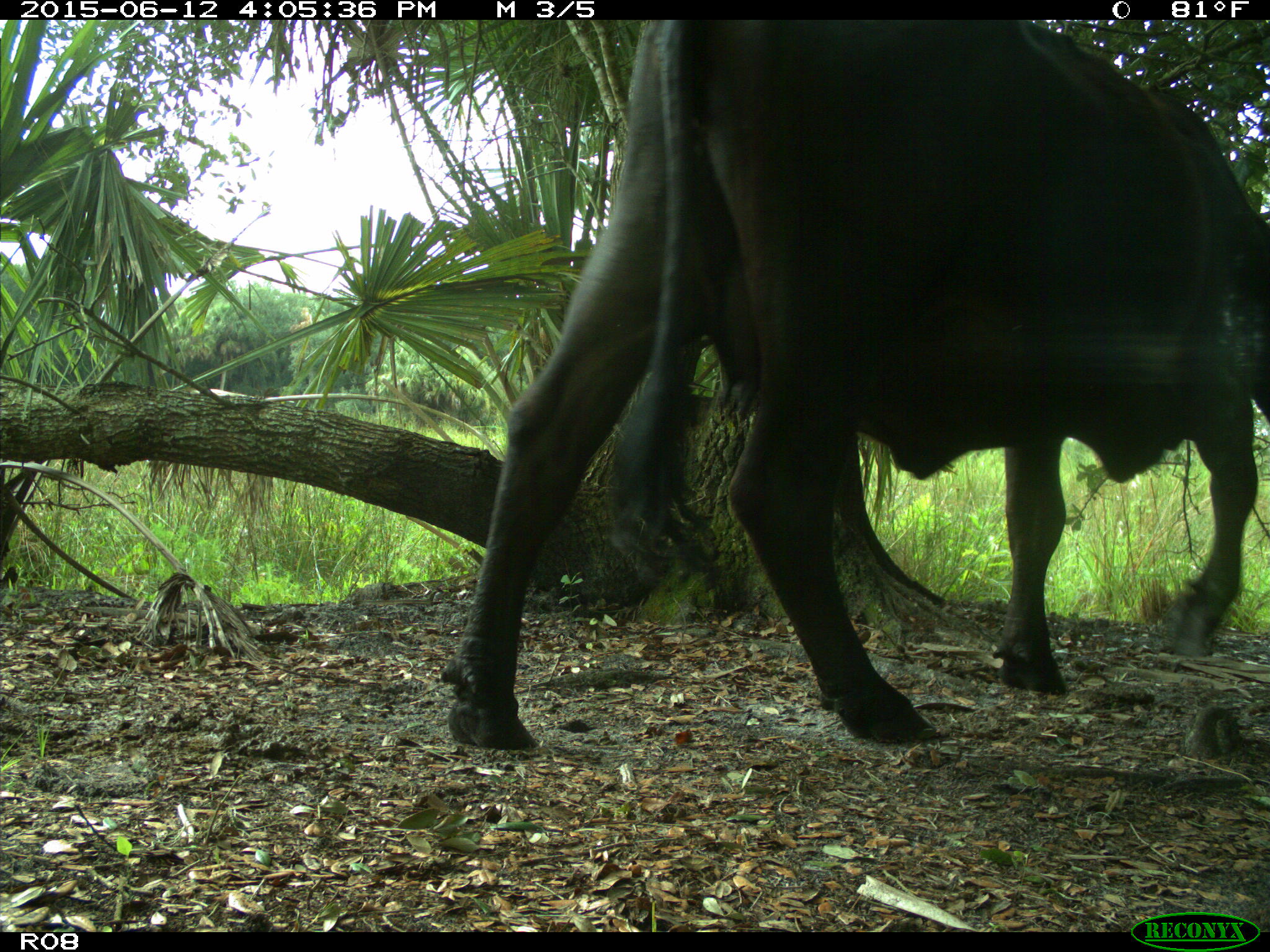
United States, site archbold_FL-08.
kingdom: Animalia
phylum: Chordata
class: Mammalia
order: Artiodactyla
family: Bovidae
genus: Bos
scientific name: Bos taurus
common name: domestic cow